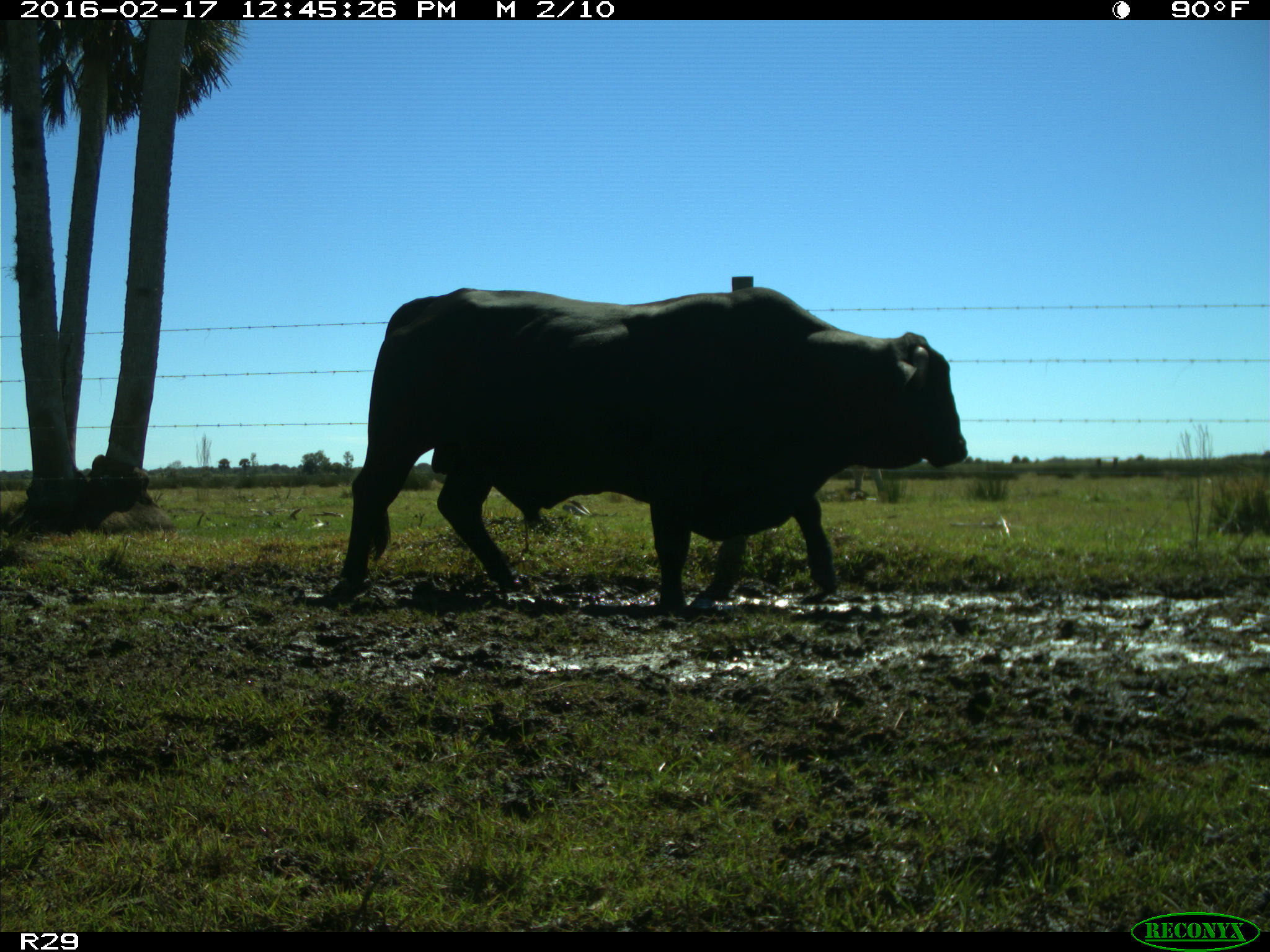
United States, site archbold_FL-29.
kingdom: Animalia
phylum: Chordata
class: Mammalia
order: Artiodactyla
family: Bovidae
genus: Bos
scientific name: Bos taurus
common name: domestic cow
Bos taurus (domestic cow).